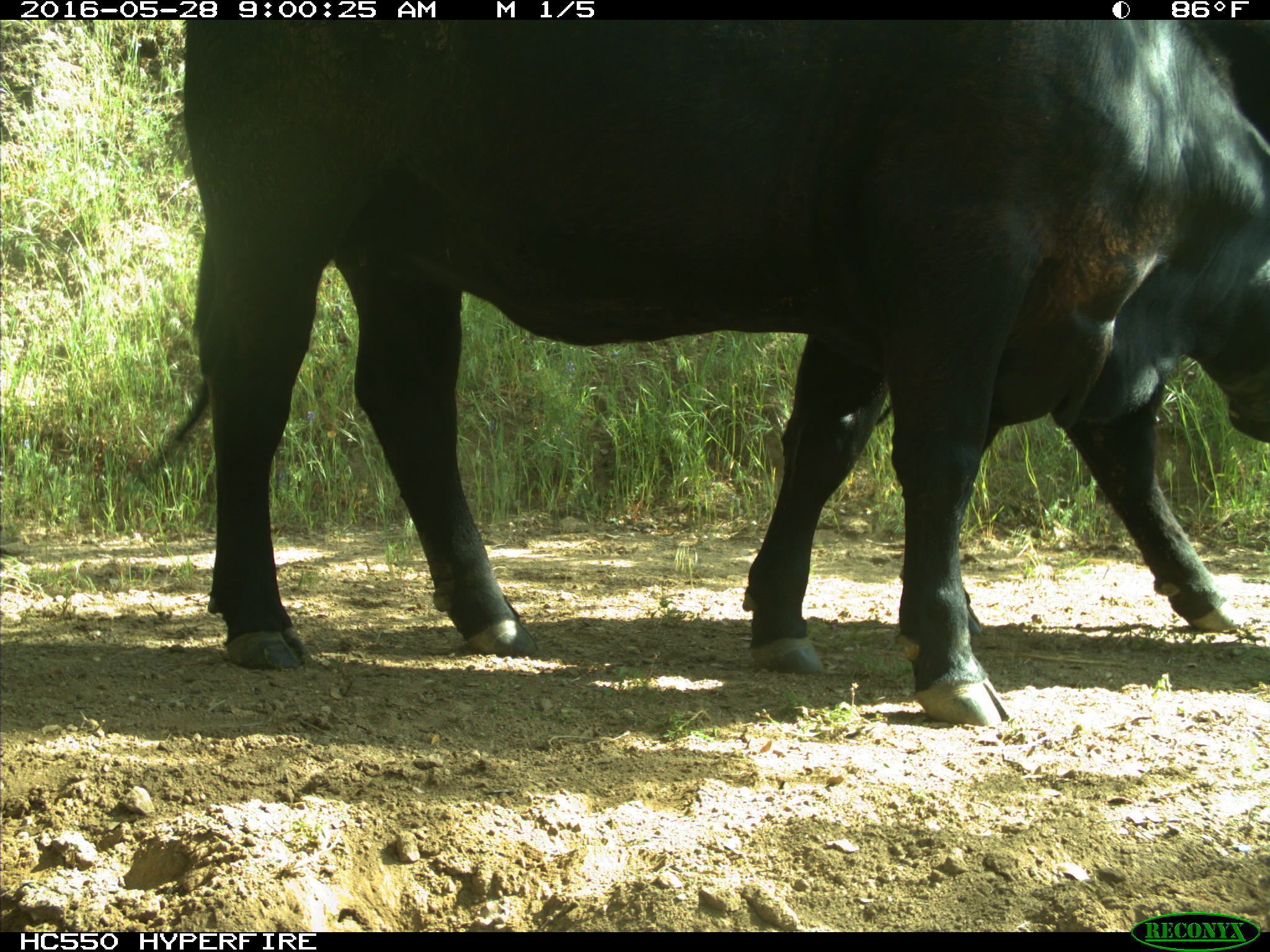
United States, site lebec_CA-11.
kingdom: Animalia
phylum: Chordata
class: Mammalia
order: Artiodactyla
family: Bovidae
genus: Bos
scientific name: Bos taurus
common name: domestic cow